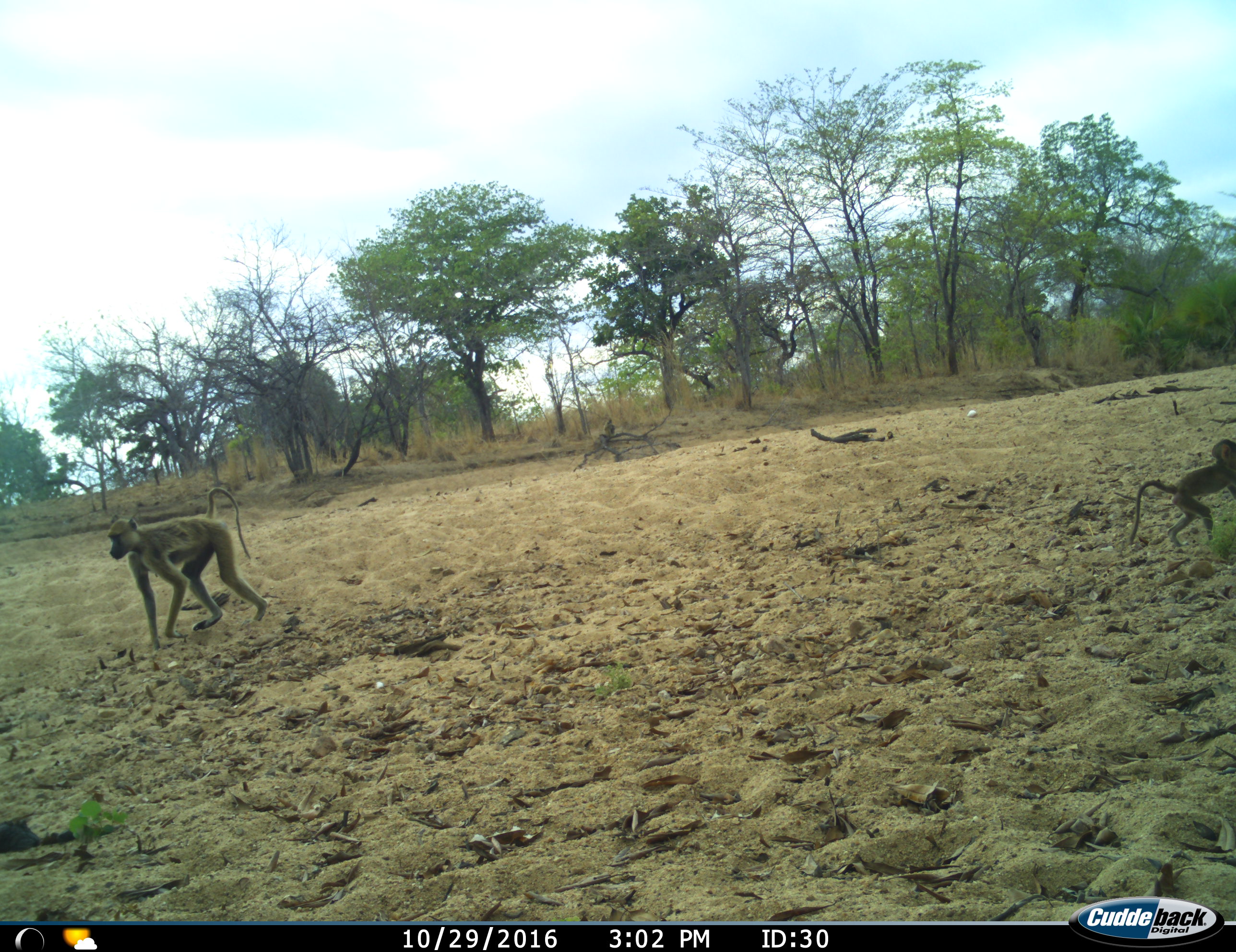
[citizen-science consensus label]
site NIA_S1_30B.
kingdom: Animalia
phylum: Chordata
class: Mammalia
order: Primates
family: Cercopithecidae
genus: Papio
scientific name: Papio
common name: baboon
Baboon (Papio), count 2. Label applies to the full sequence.